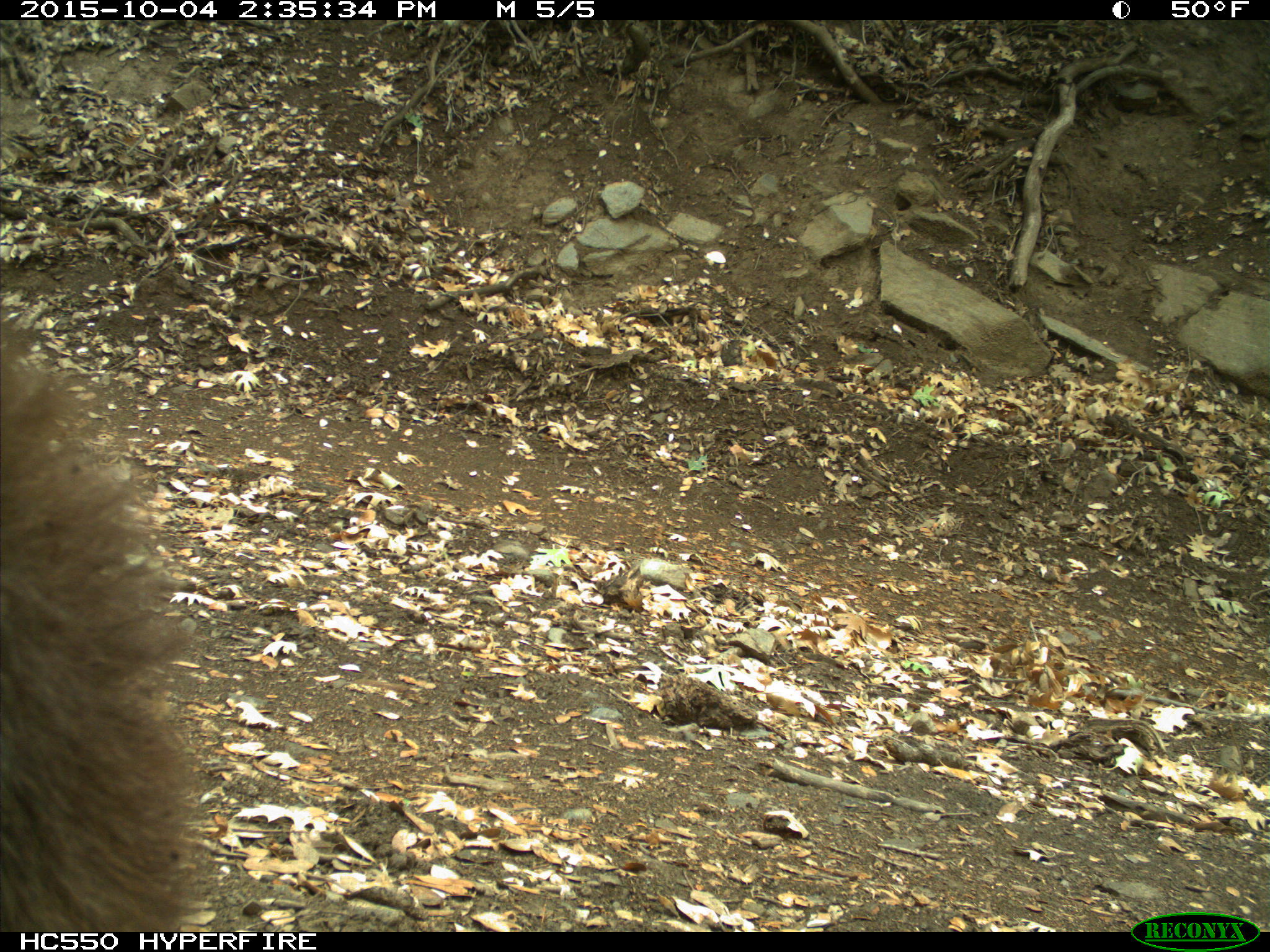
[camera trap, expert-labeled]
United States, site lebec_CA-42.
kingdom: Animalia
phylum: Chordata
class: Mammalia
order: Carnivora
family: Ursidae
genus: Ursus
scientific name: Ursus americanus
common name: american black bear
Ursus americanus (american black bear).